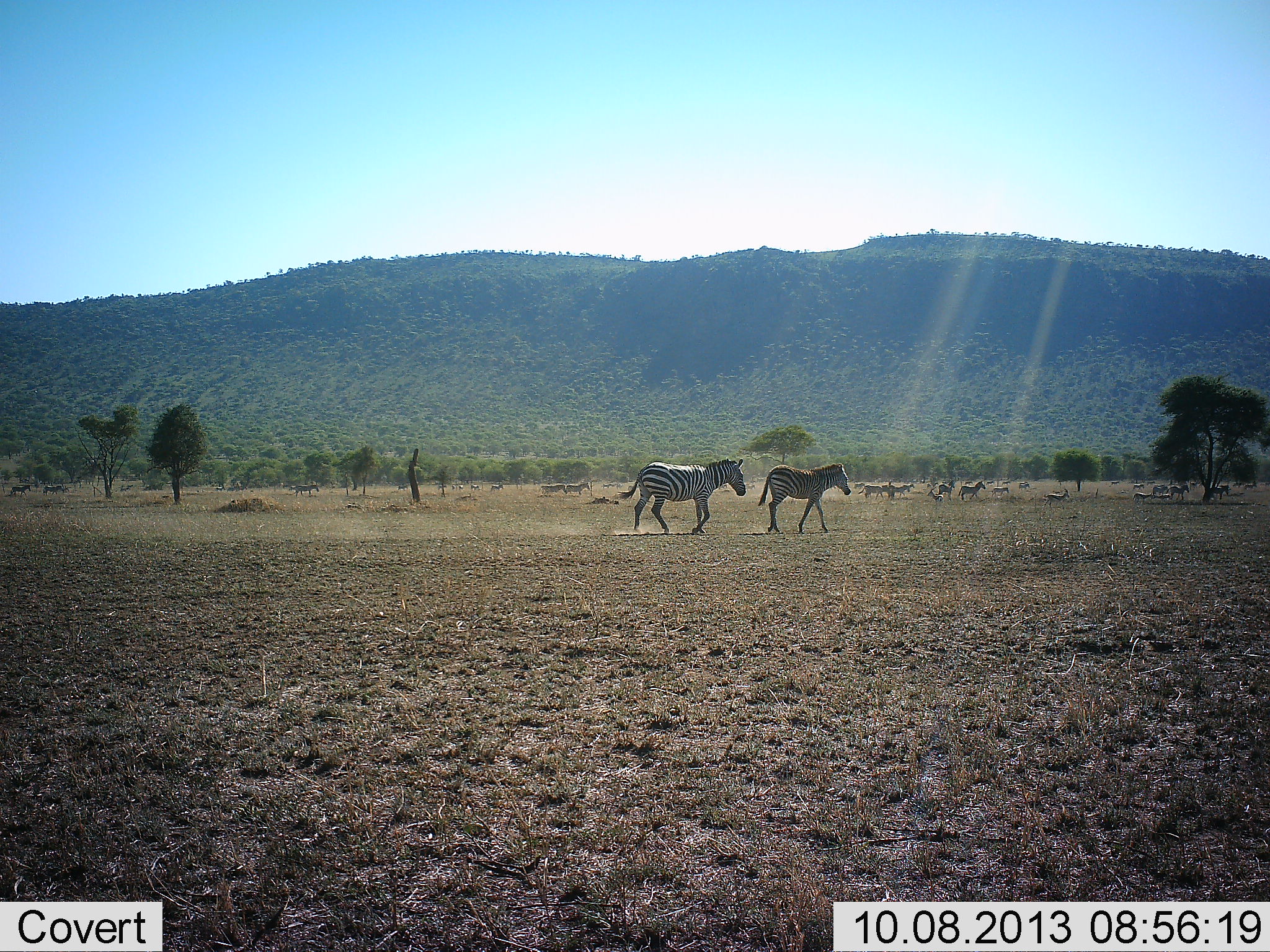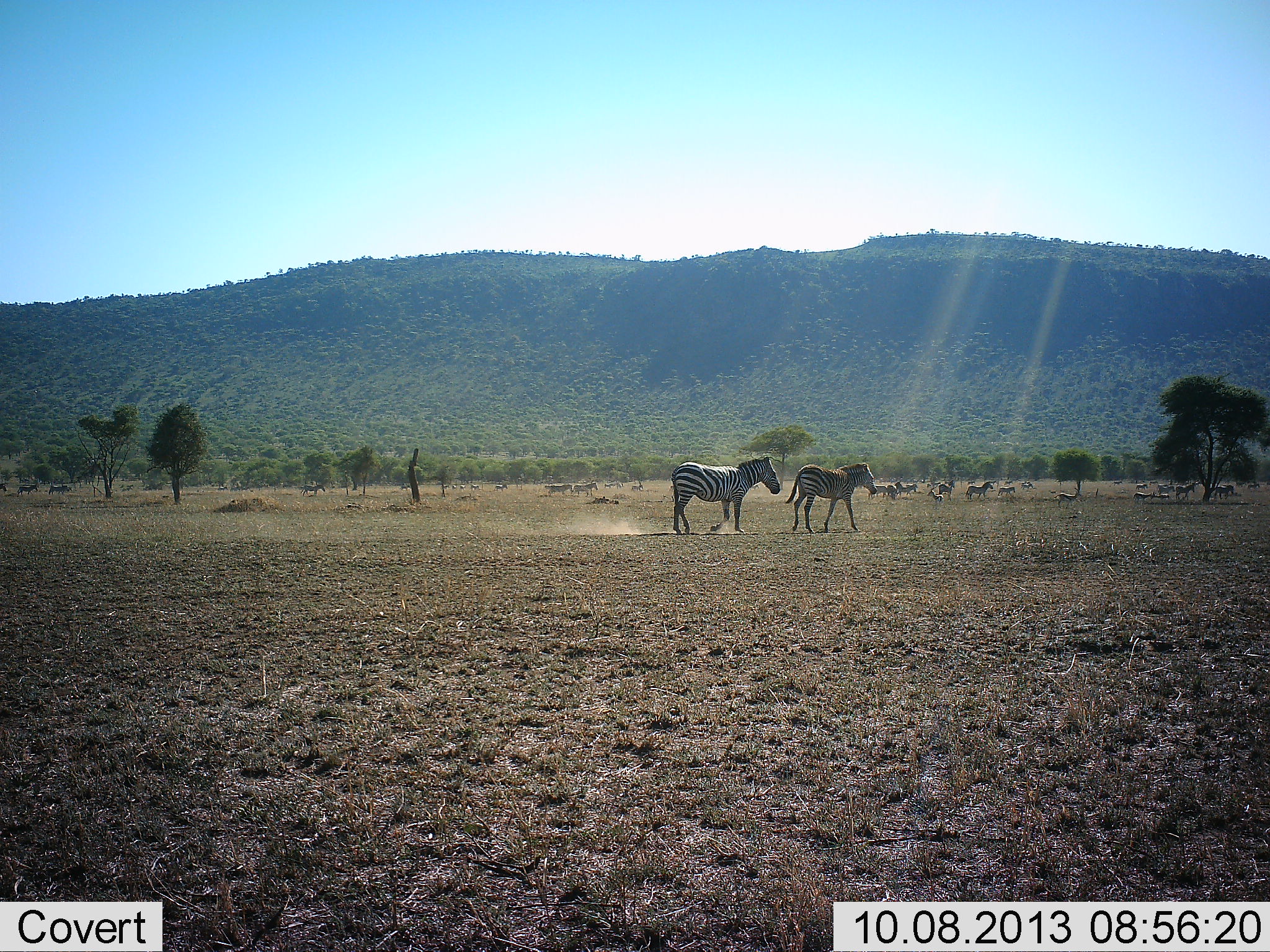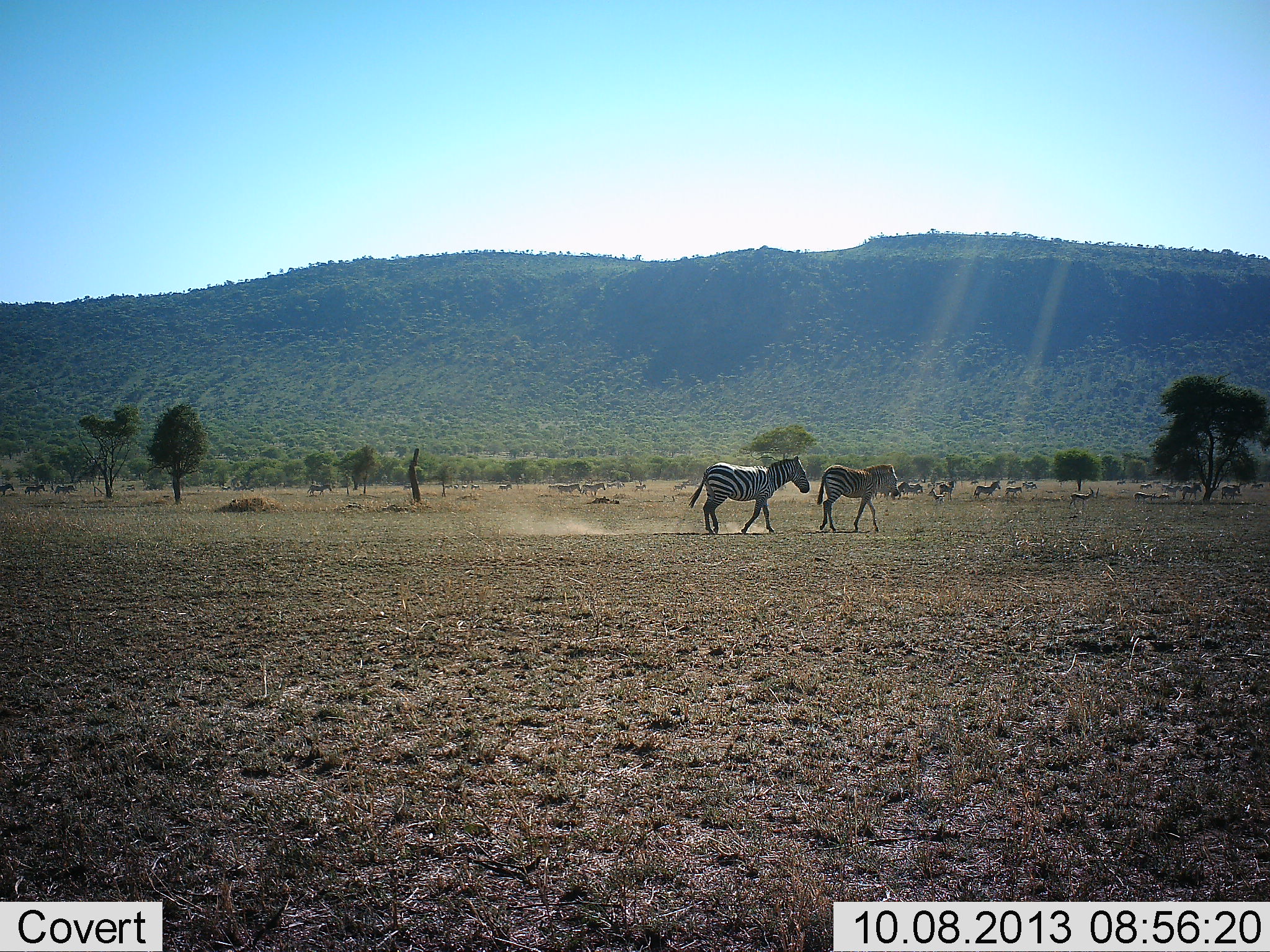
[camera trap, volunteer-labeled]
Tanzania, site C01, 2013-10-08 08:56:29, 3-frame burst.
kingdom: Animalia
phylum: Chordata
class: Mammalia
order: Perissodactyla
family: Equidae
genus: Equus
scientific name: Equus quagga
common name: plains zebra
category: zebra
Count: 11-50.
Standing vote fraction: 19%.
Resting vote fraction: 5%.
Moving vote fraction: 95%.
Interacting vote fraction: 5%.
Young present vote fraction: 19%.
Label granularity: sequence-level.